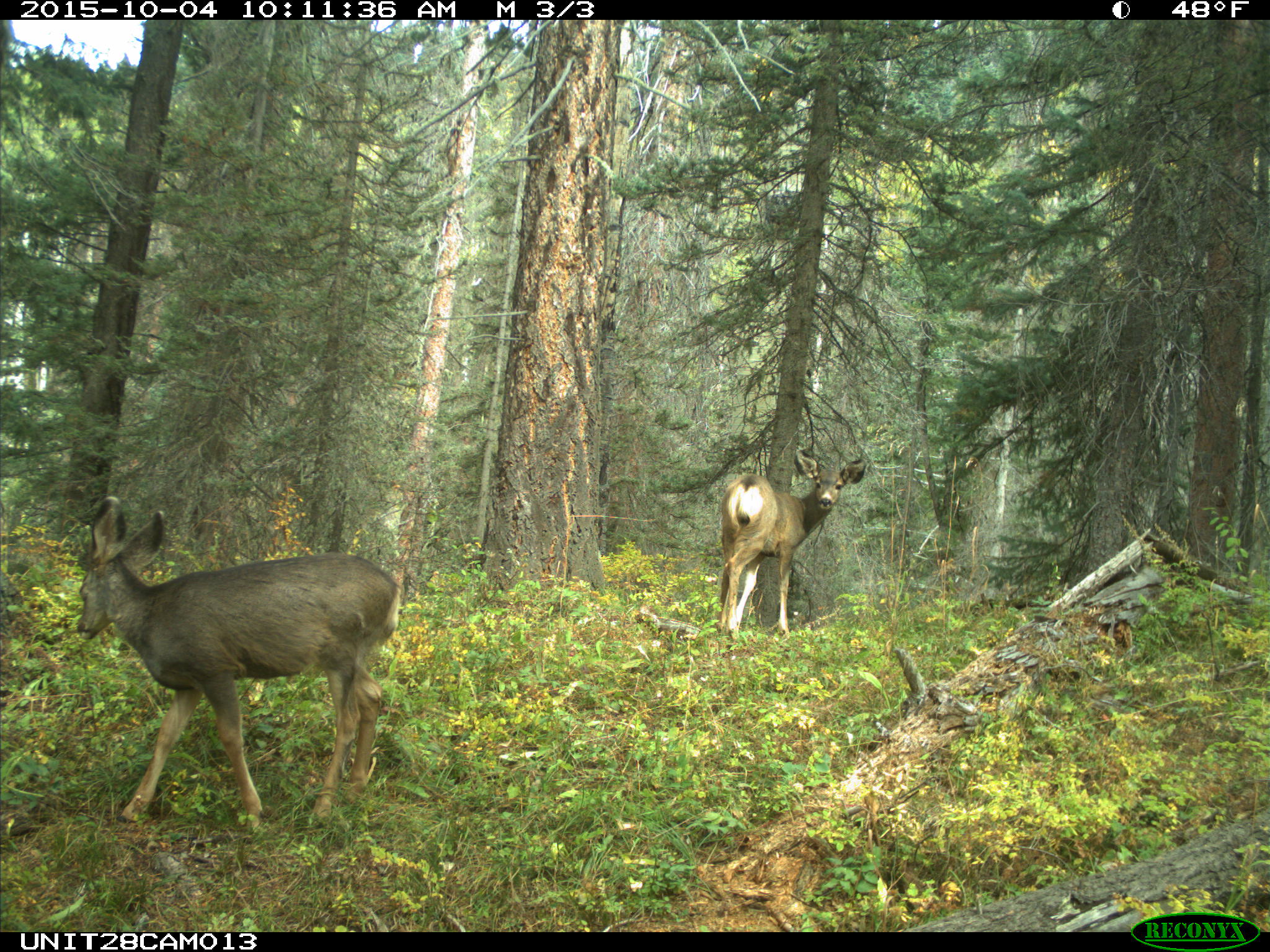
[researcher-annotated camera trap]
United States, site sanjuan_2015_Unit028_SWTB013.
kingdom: Animalia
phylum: Chordata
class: Mammalia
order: Artiodactyla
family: Cervidae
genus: Odocoileus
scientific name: Odocoileus hemionus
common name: mule deer